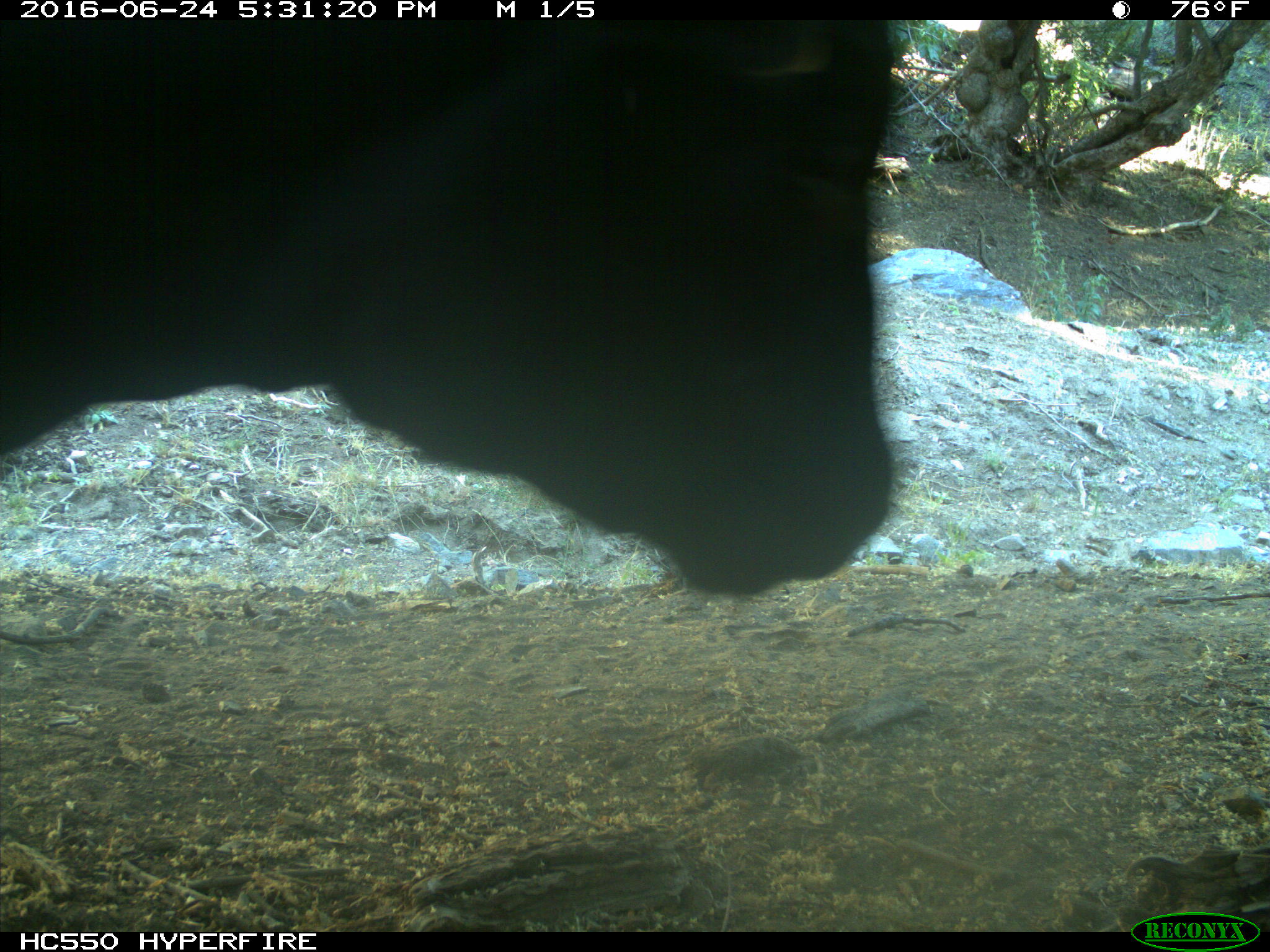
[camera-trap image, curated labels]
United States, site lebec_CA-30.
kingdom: Animalia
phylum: Chordata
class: Mammalia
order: Artiodactyla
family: Bovidae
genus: Bos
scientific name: Bos taurus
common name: domestic cow